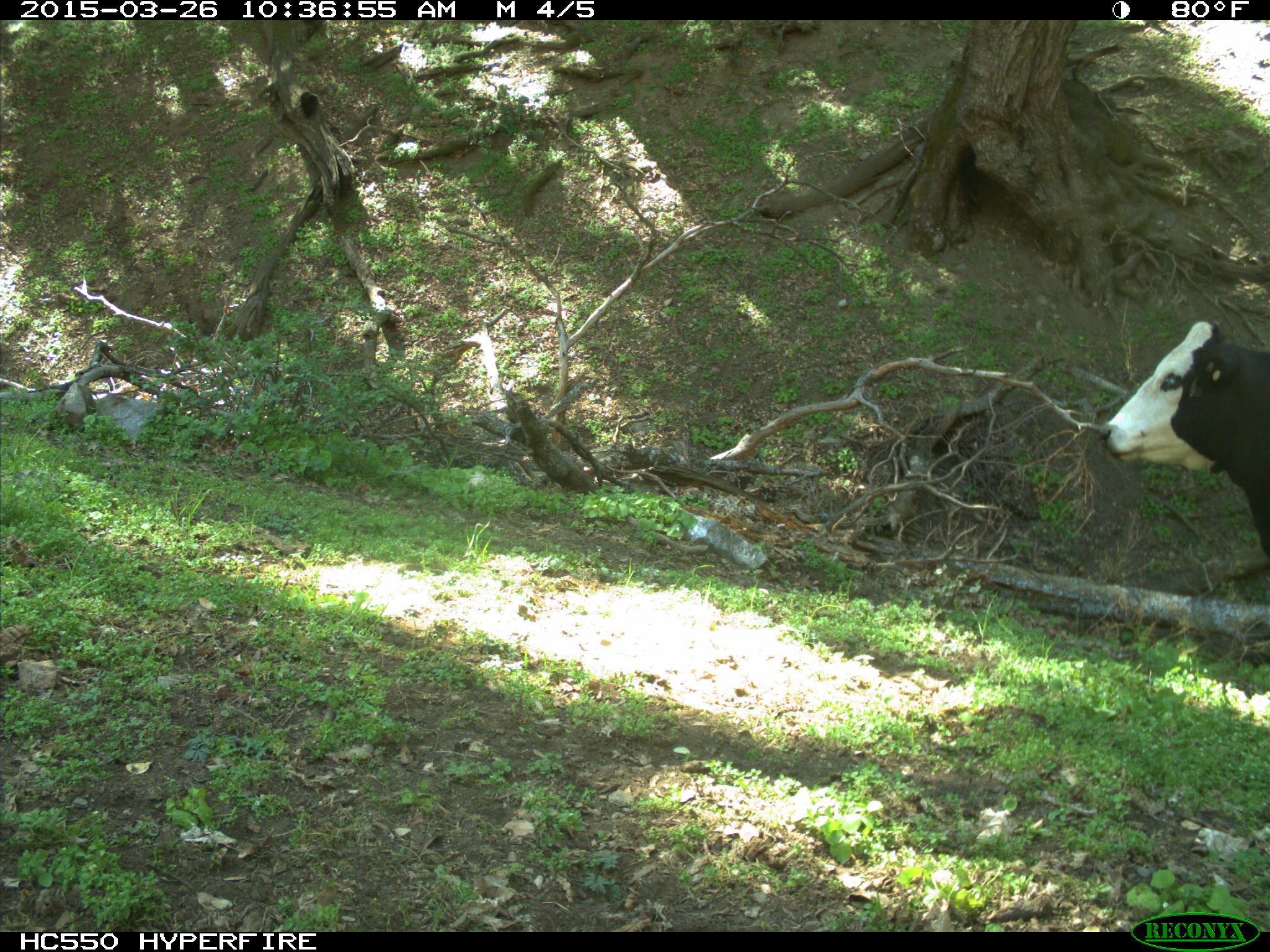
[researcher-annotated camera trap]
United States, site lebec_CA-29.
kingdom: Animalia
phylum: Chordata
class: Mammalia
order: Artiodactyla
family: Bovidae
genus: Bos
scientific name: Bos taurus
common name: domestic cow